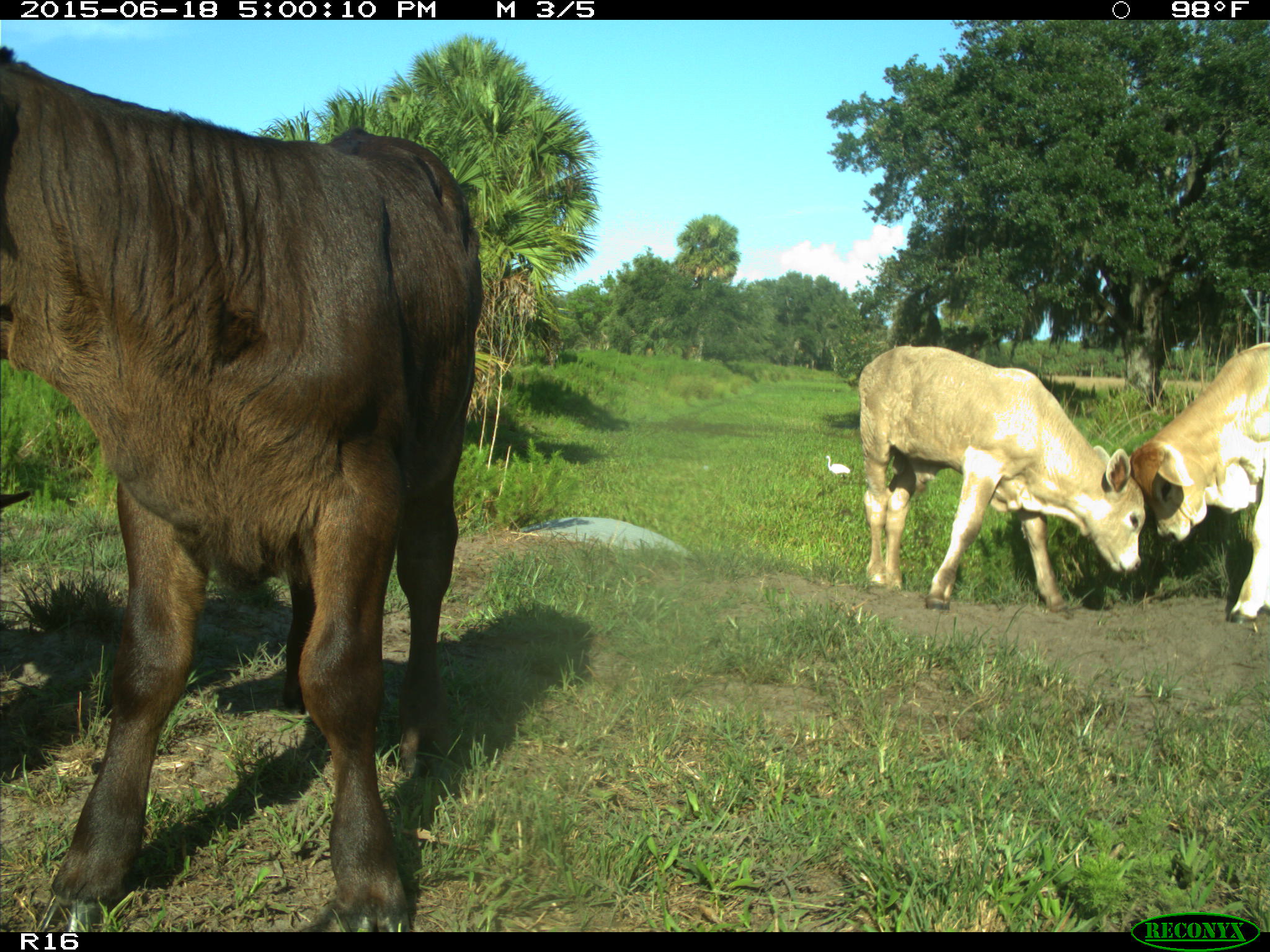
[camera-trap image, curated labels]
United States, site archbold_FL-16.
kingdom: Animalia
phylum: Chordata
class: Mammalia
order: Artiodactyla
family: Bovidae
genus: Bos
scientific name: Bos taurus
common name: domestic cow